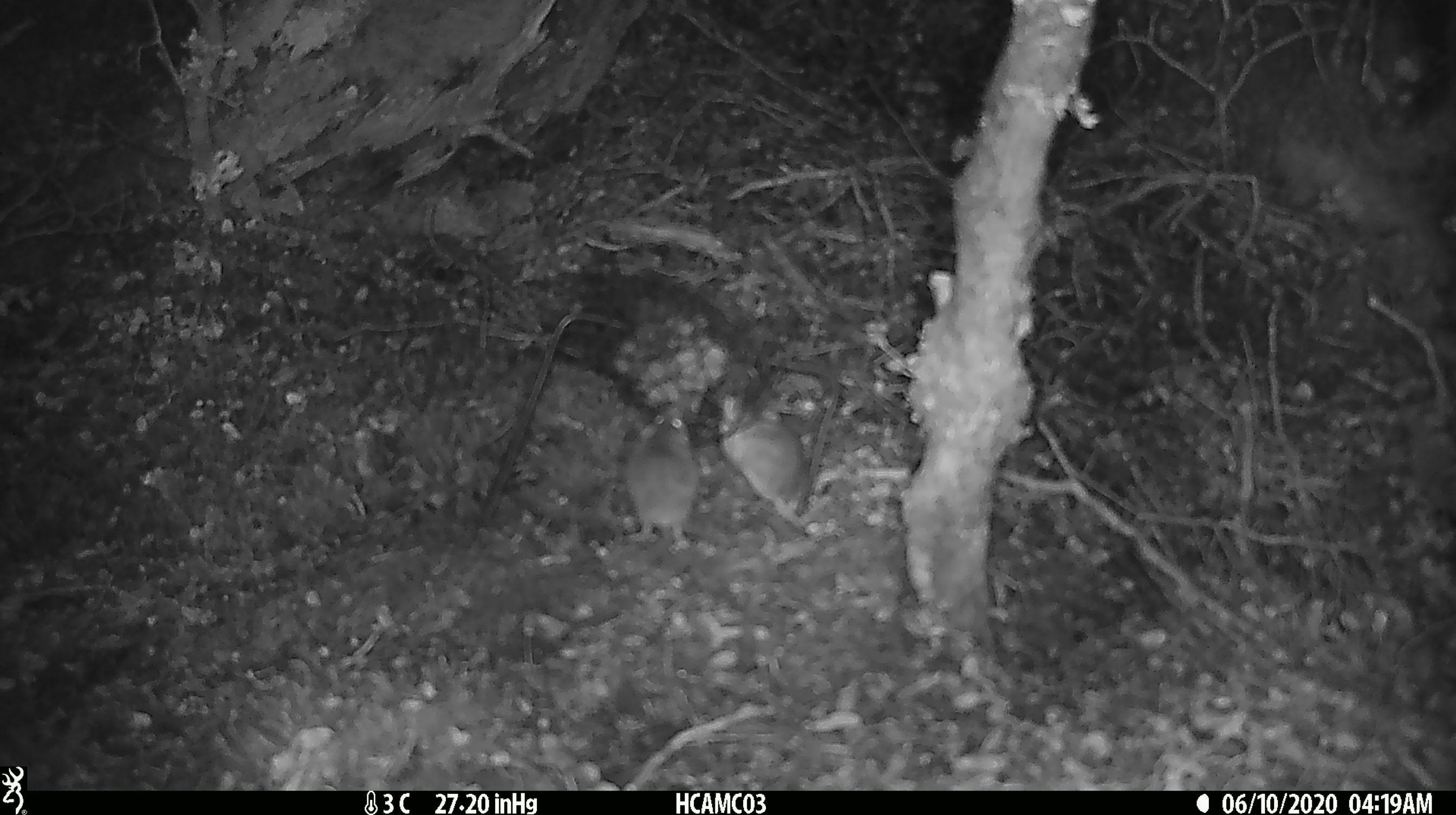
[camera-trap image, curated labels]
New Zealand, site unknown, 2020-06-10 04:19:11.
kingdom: Animalia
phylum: Chordata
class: Mammalia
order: Rodentia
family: Muridae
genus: Mus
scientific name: Mus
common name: mouse